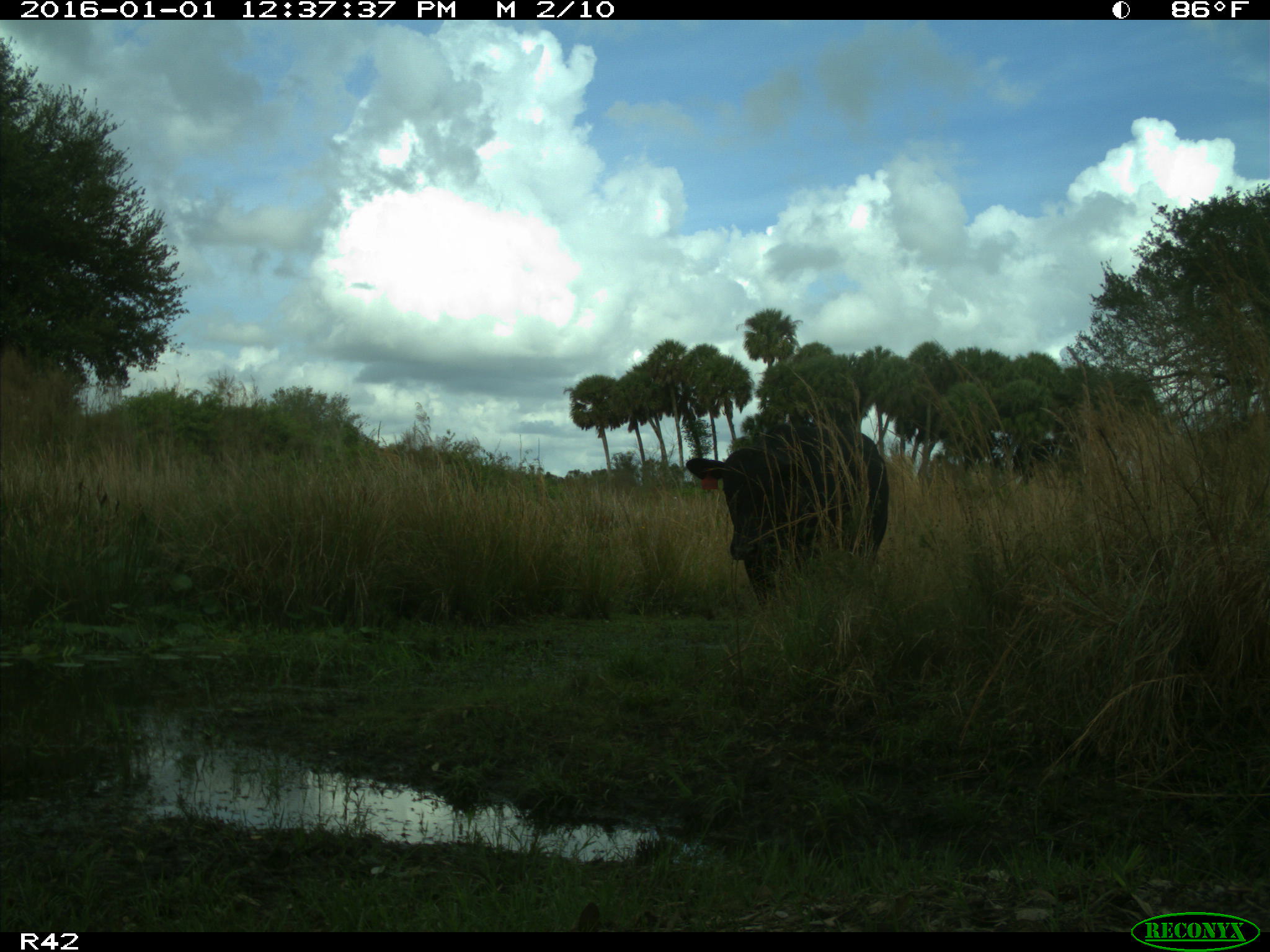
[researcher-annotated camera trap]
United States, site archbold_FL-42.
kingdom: Animalia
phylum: Chordata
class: Mammalia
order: Artiodactyla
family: Bovidae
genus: Bos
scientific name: Bos taurus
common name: domestic cow